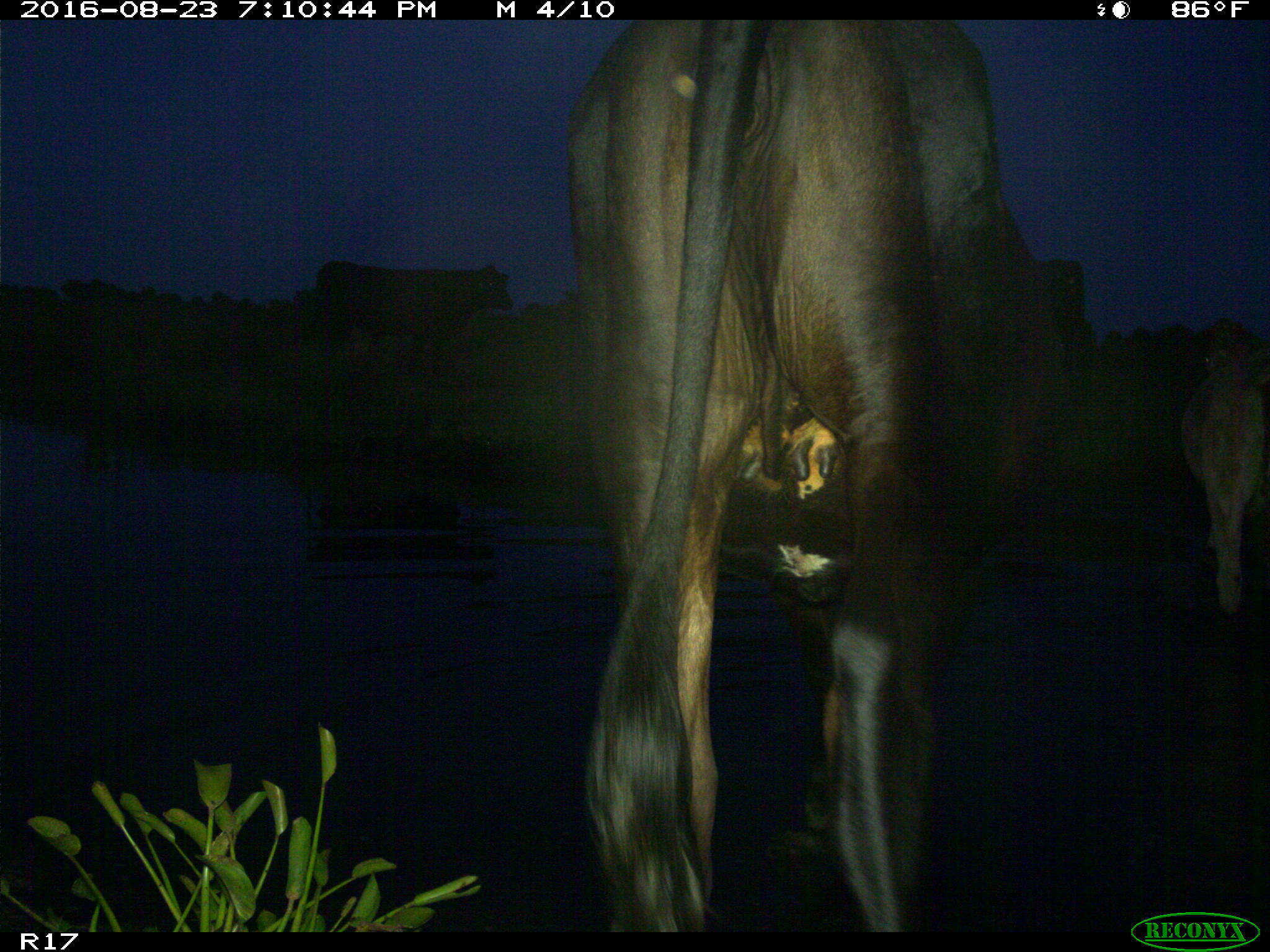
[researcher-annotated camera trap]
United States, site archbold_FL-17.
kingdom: Animalia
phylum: Chordata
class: Mammalia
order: Artiodactyla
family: Bovidae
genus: Bos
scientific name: Bos taurus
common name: domestic cow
Bos taurus (domestic cow).